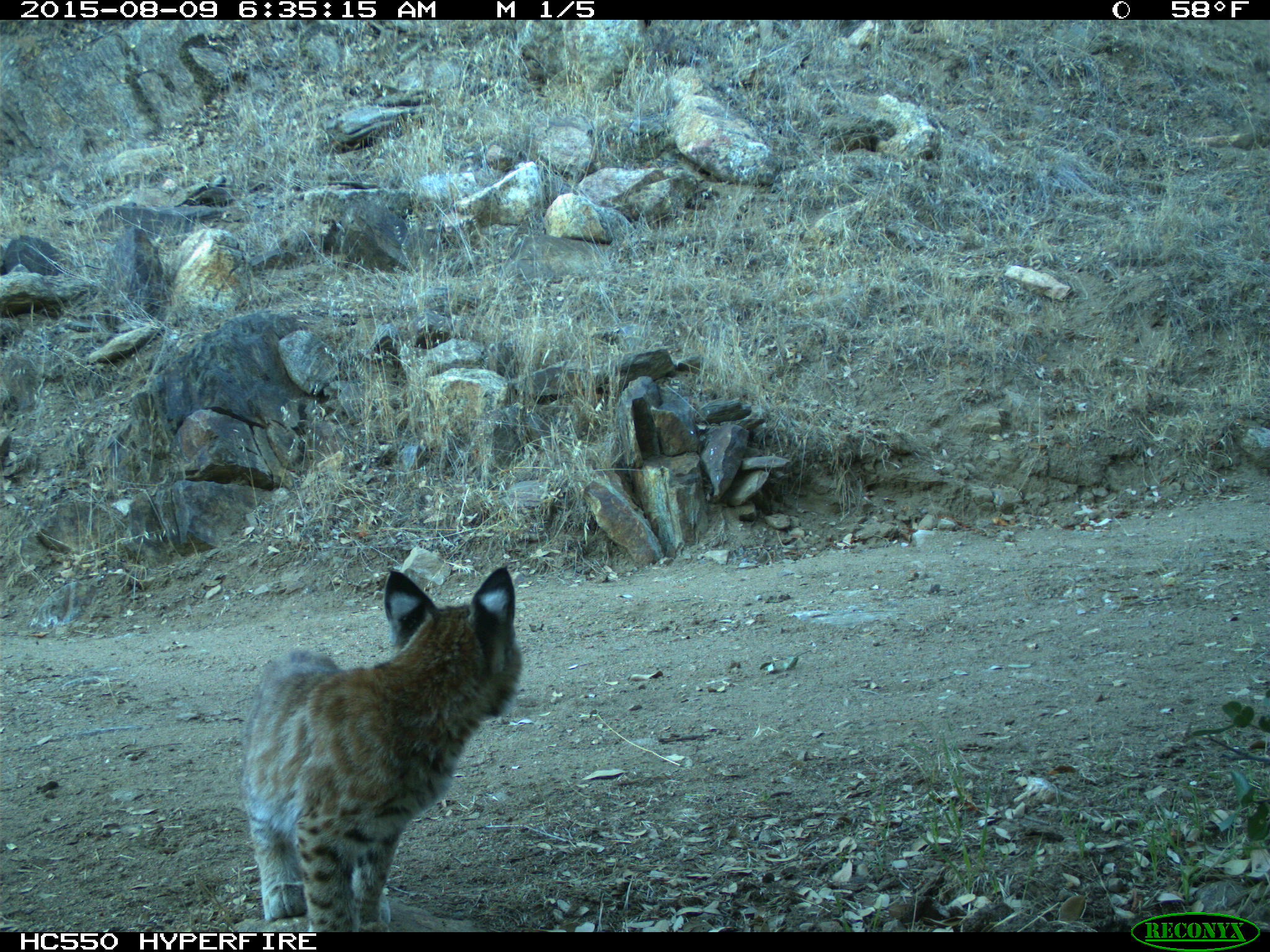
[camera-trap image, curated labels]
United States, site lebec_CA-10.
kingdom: Animalia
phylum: Chordata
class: Mammalia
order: Carnivora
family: Felidae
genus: Lynx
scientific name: Lynx rufus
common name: bobcat